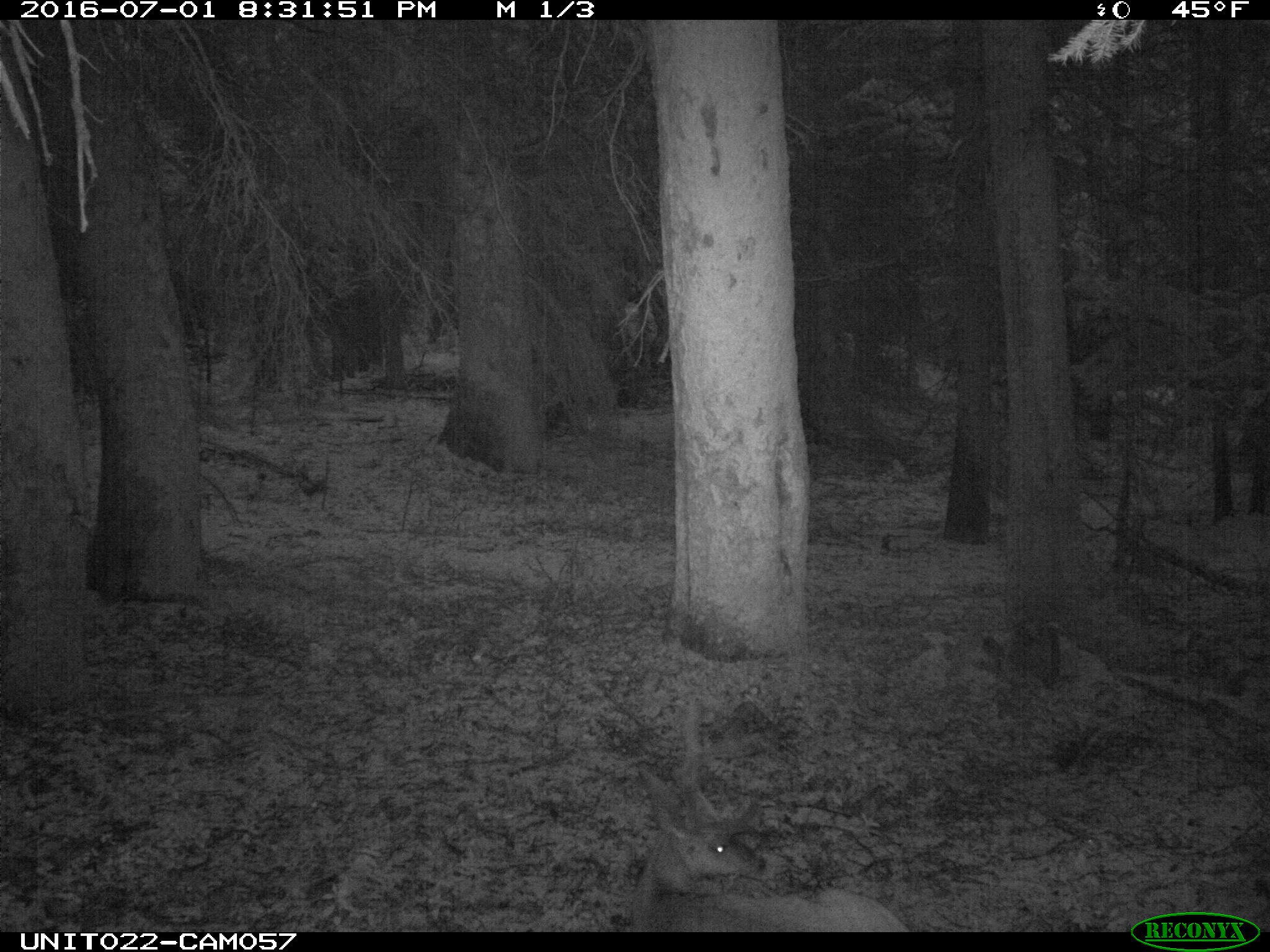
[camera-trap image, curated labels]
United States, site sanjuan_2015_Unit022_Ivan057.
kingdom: Animalia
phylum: Chordata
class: Mammalia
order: Artiodactyla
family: Cervidae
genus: Odocoileus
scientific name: Odocoileus hemionus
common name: mule deer